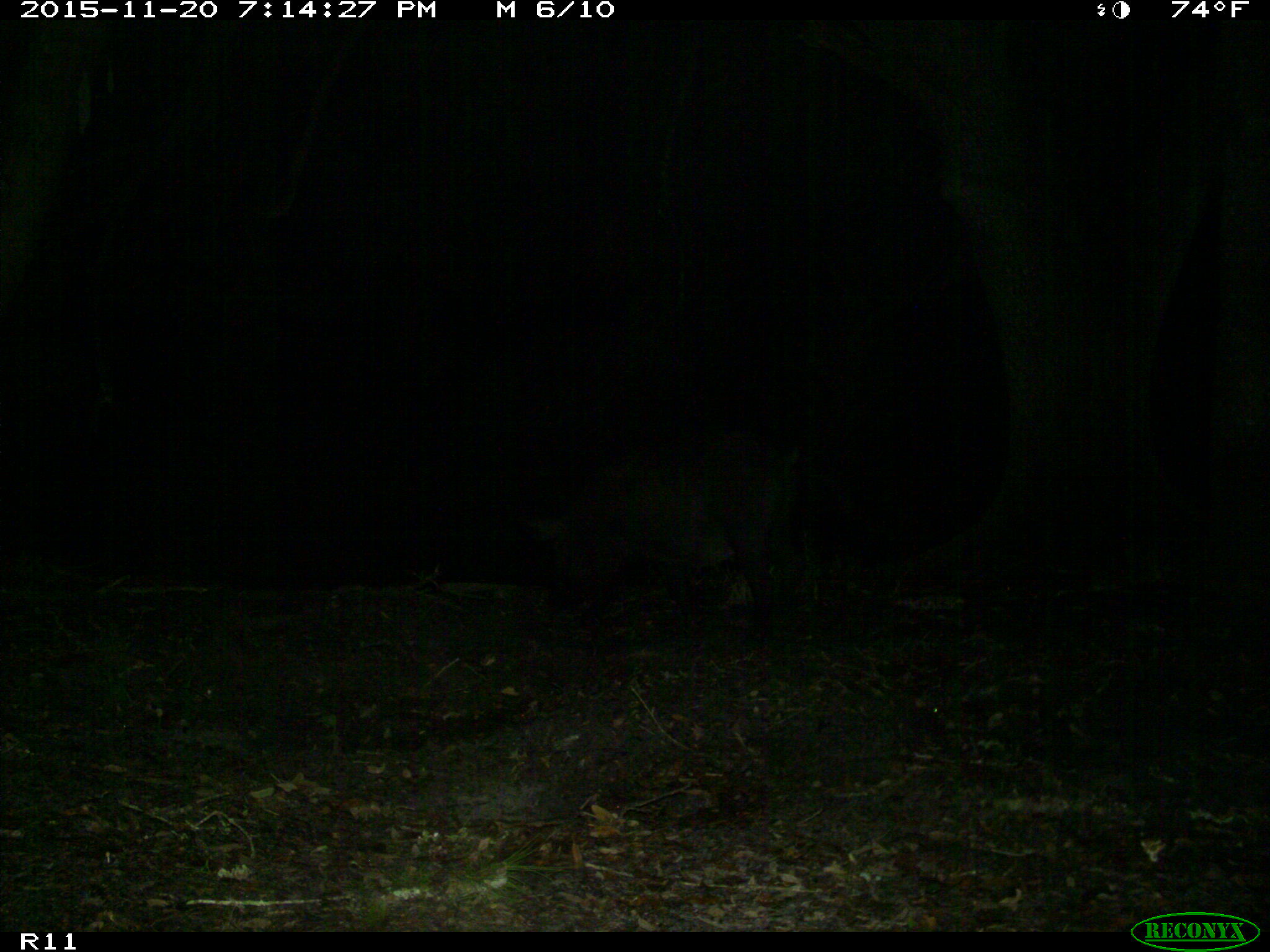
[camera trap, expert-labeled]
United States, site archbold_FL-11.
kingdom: Animalia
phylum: Chordata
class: Mammalia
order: Artiodactyla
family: Suidae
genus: Sus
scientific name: Sus scrofa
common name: wild boar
Sus scrofa (wild boar).